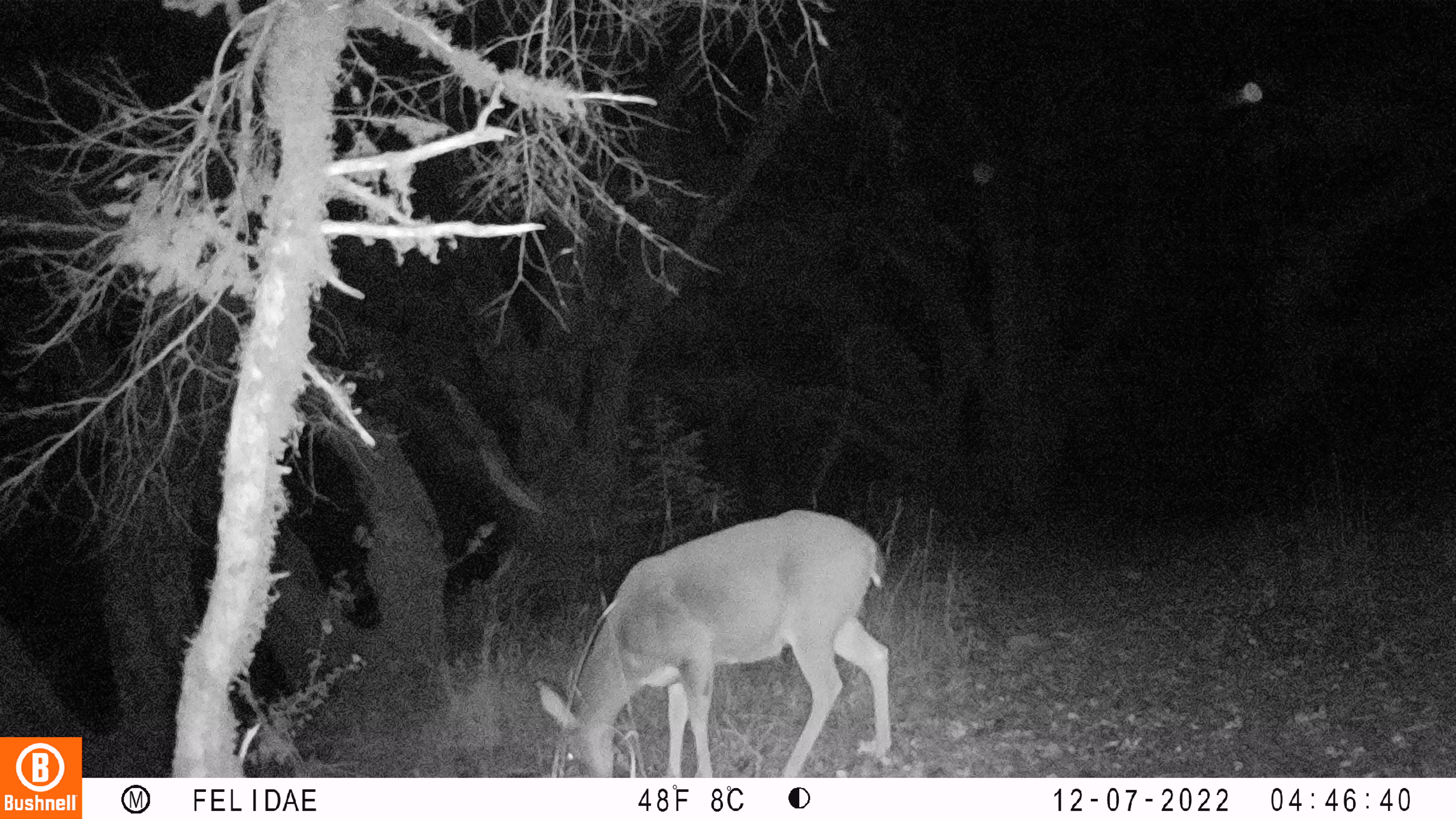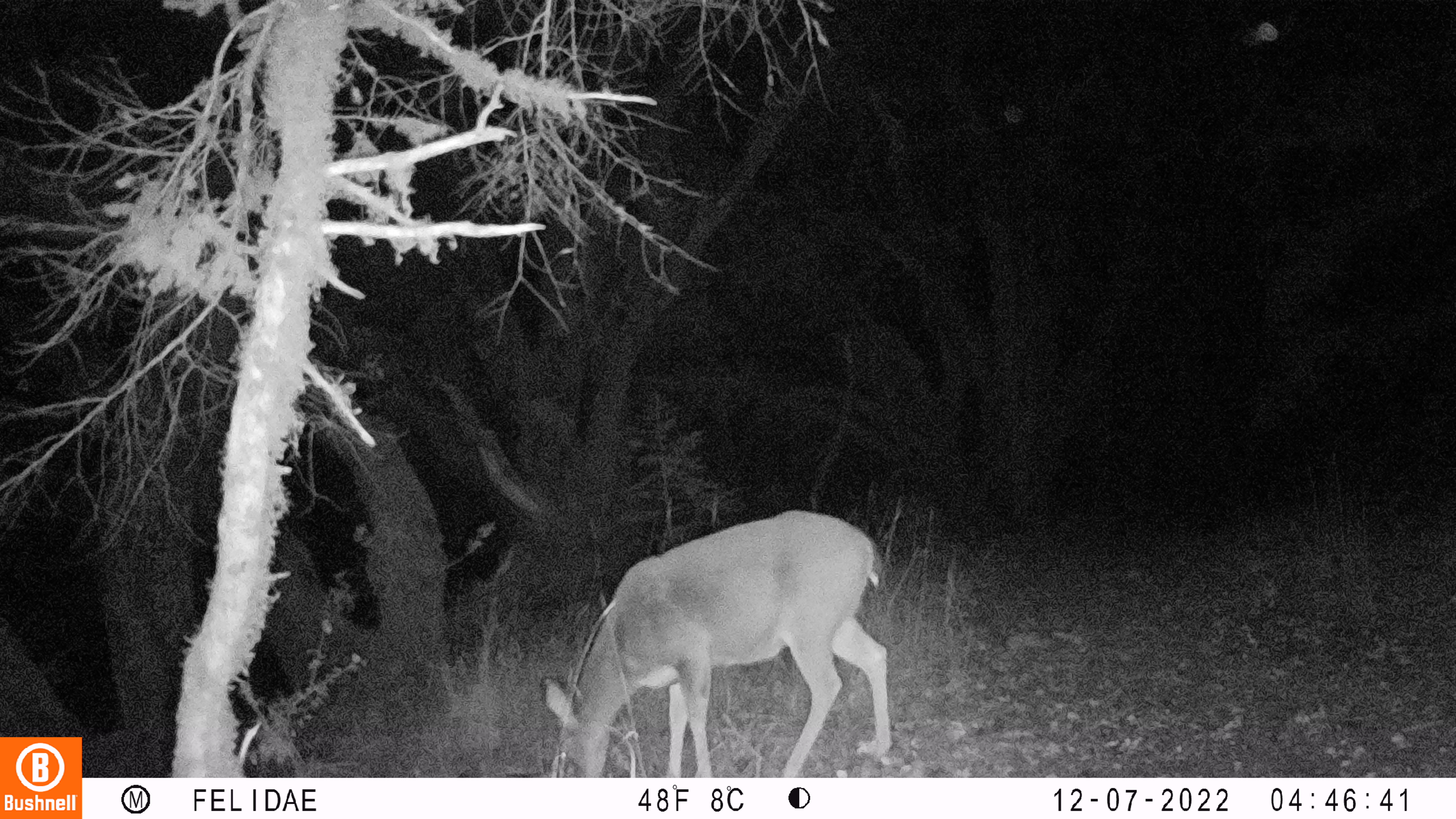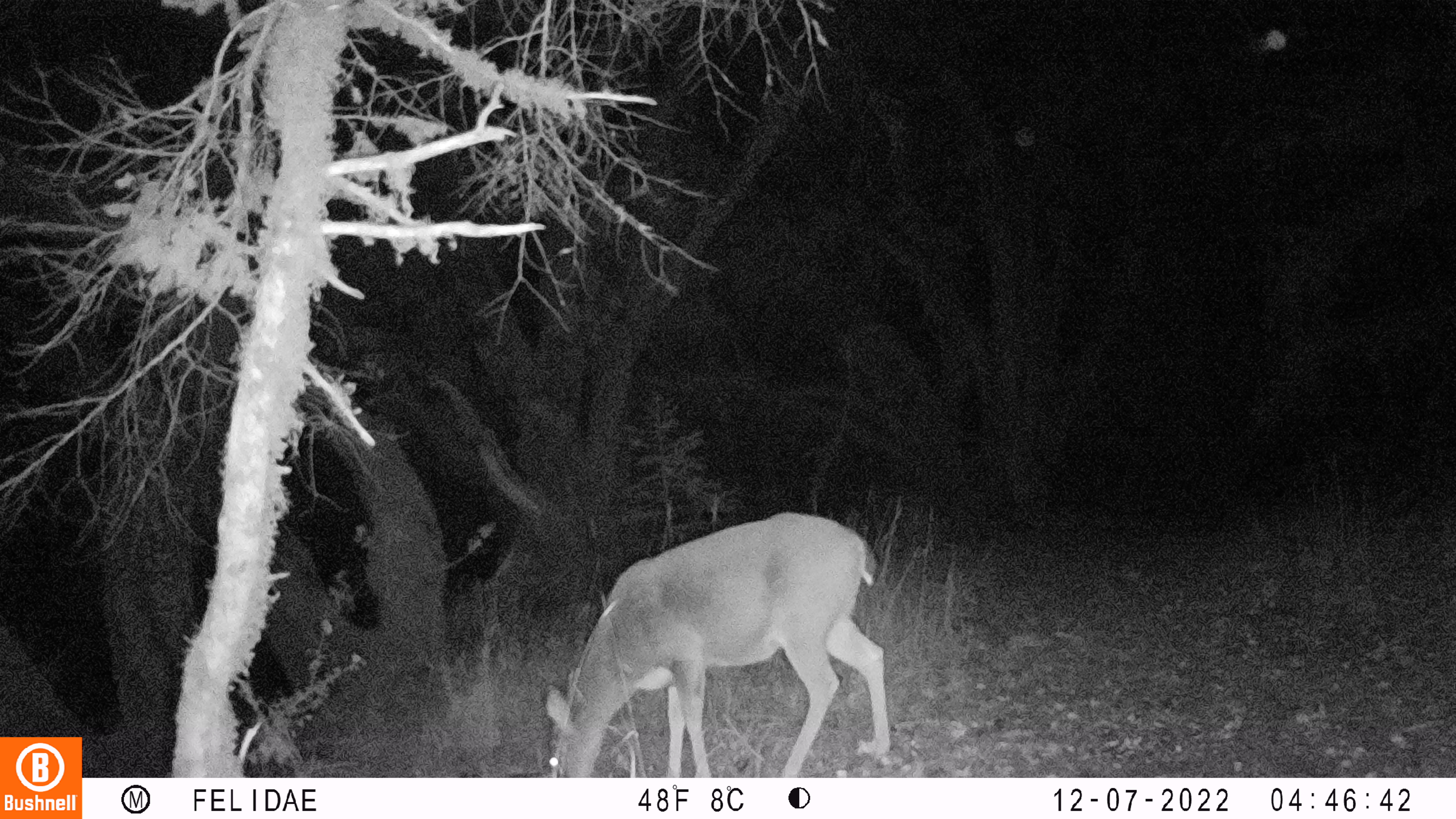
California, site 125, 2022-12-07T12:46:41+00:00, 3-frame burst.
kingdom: Animalia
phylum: Chordata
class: Mammalia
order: Artiodactyla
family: Cervidae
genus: Odocoileus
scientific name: Odocoileus hemionus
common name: mule deer